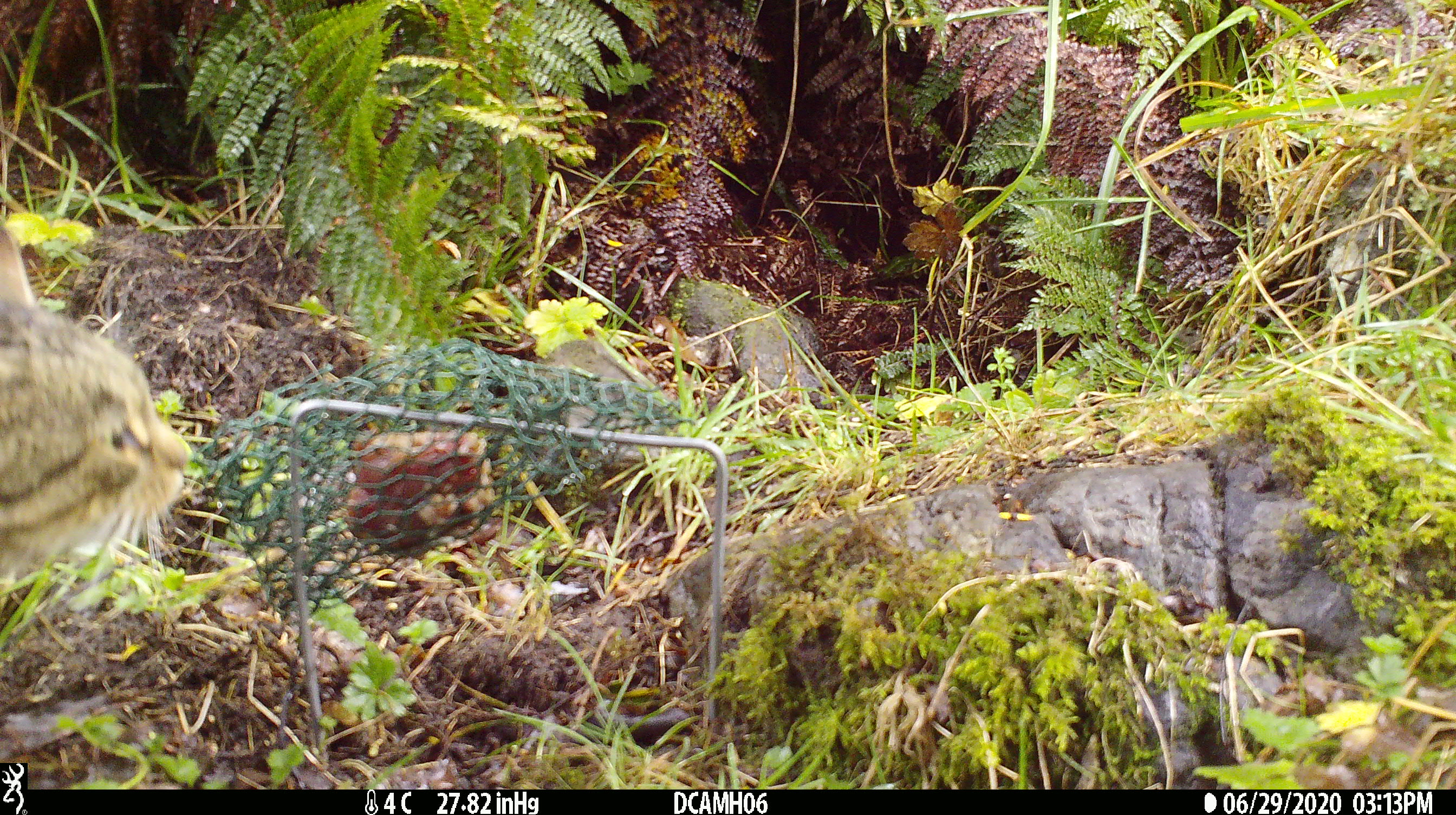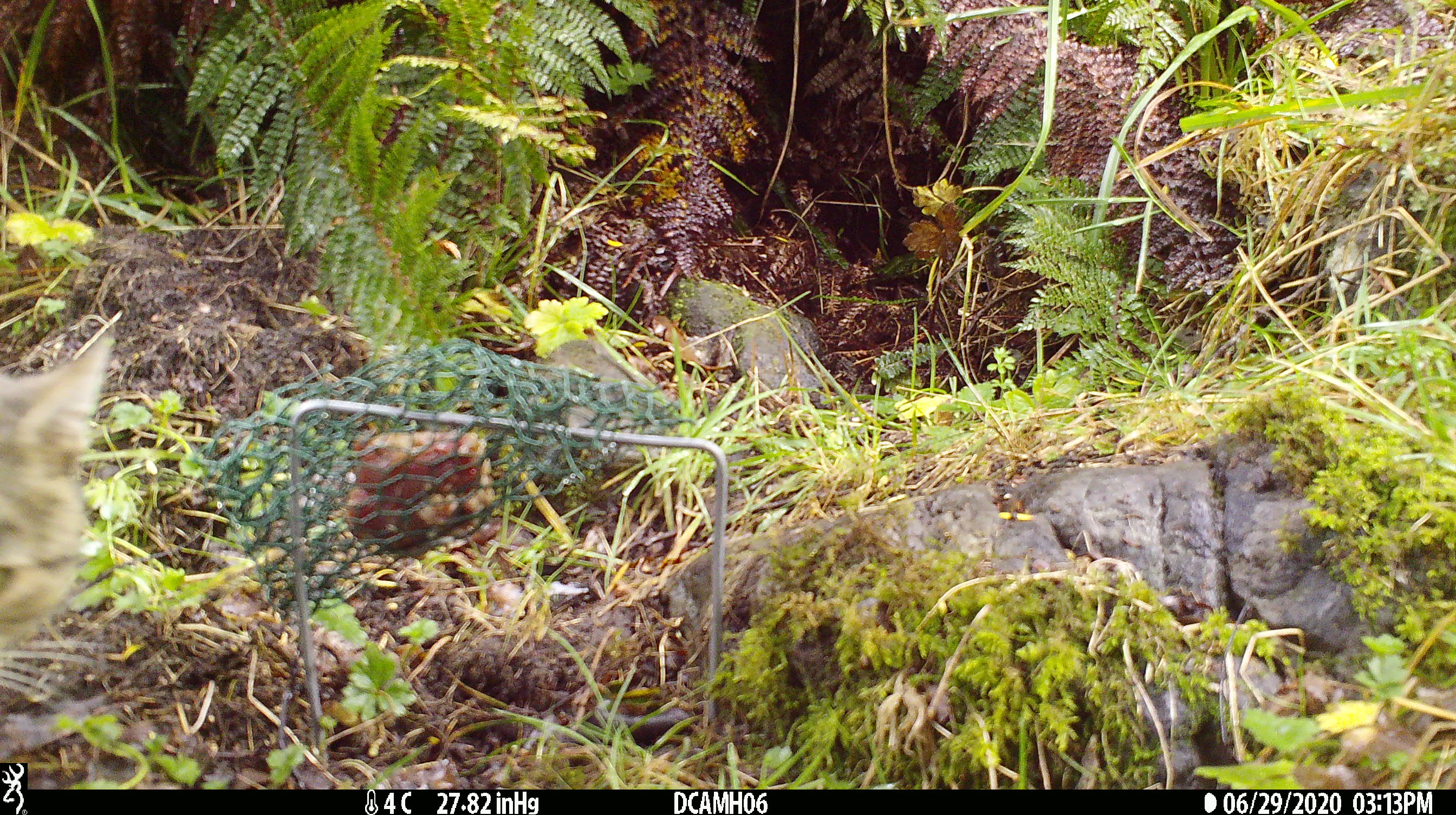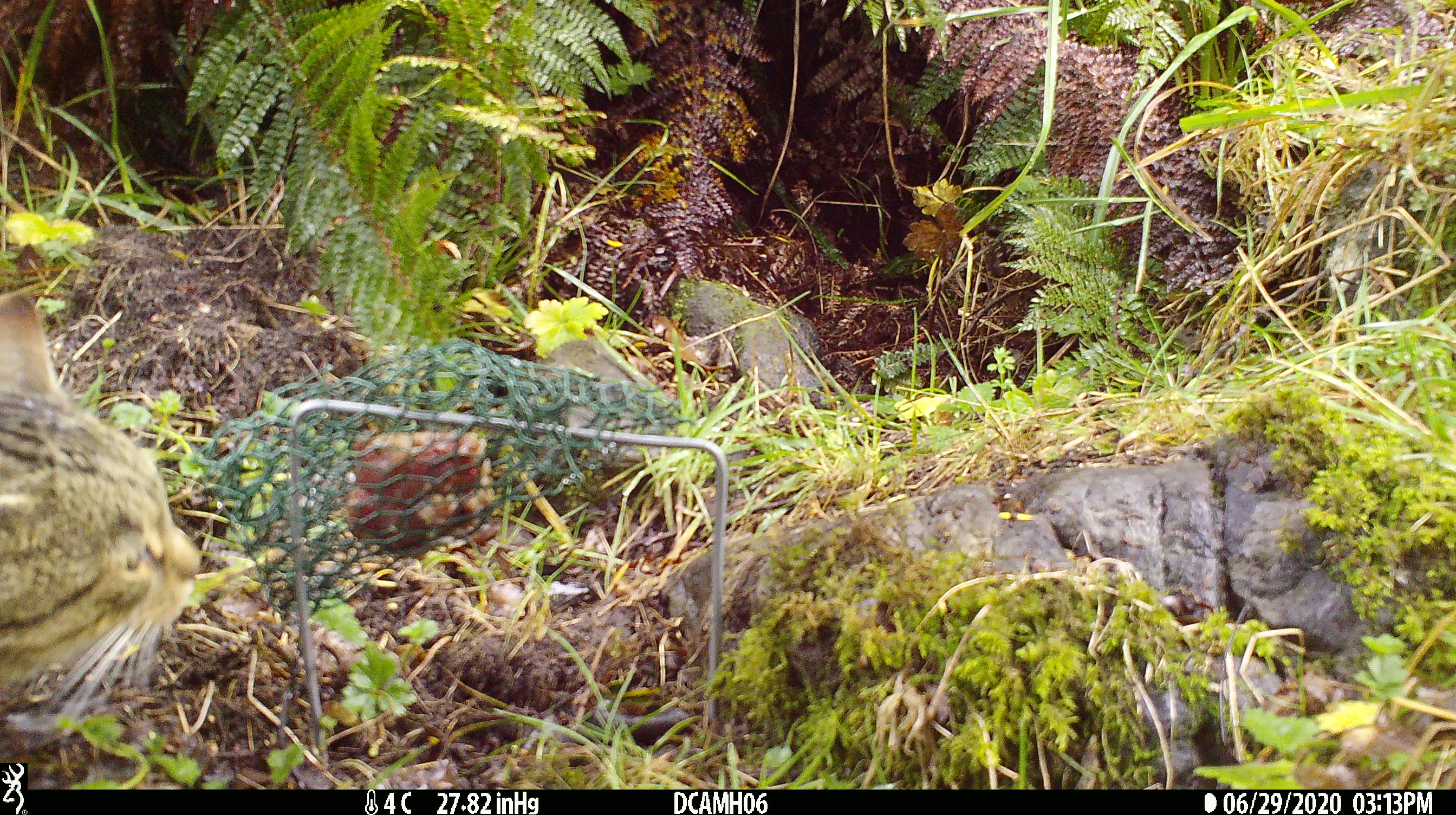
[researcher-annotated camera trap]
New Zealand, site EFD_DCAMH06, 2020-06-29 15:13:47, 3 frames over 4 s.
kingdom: Animalia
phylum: Chordata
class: Mammalia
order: Carnivora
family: Felidae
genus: Felis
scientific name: Felis catus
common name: domestic cat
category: cat